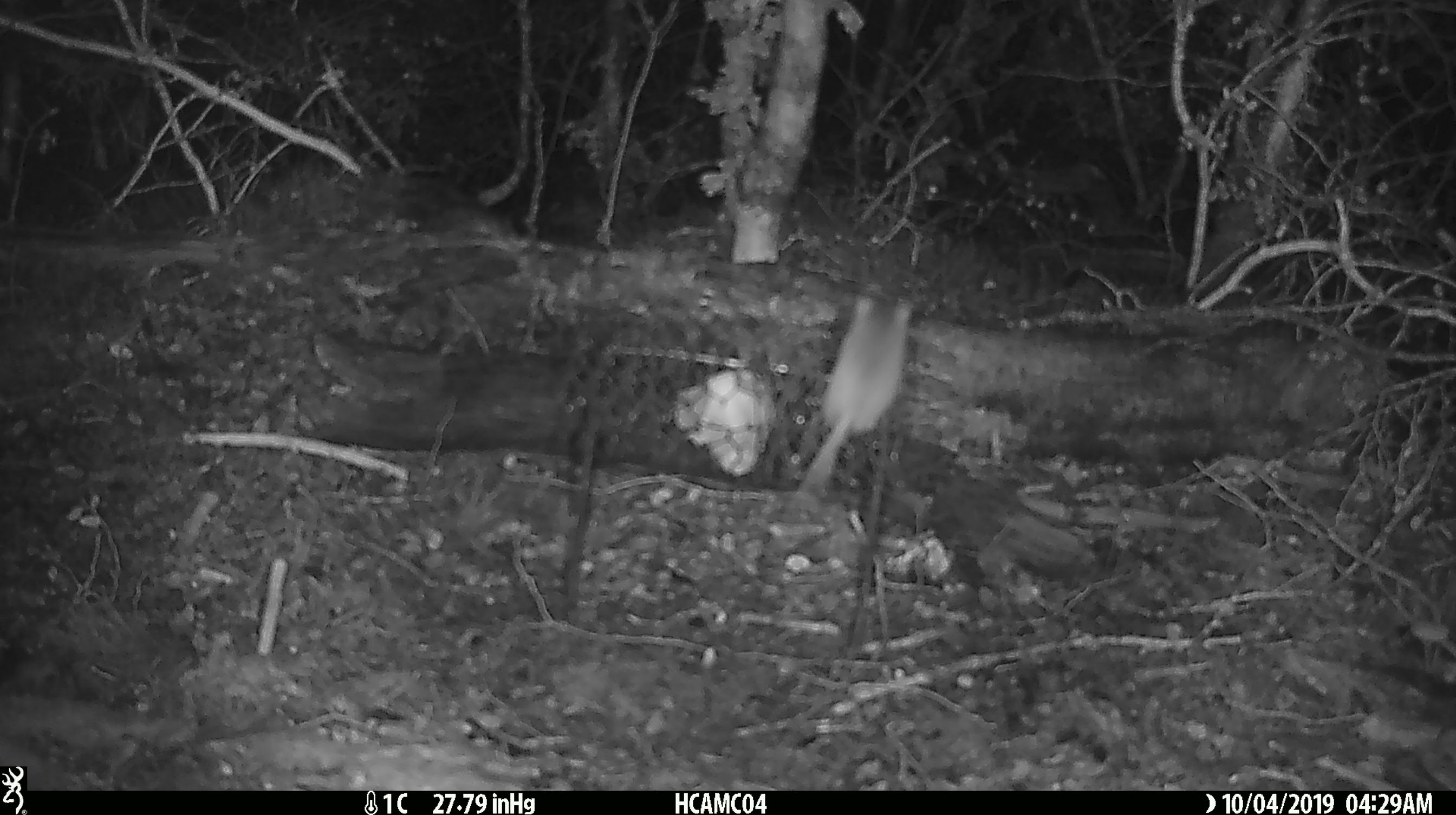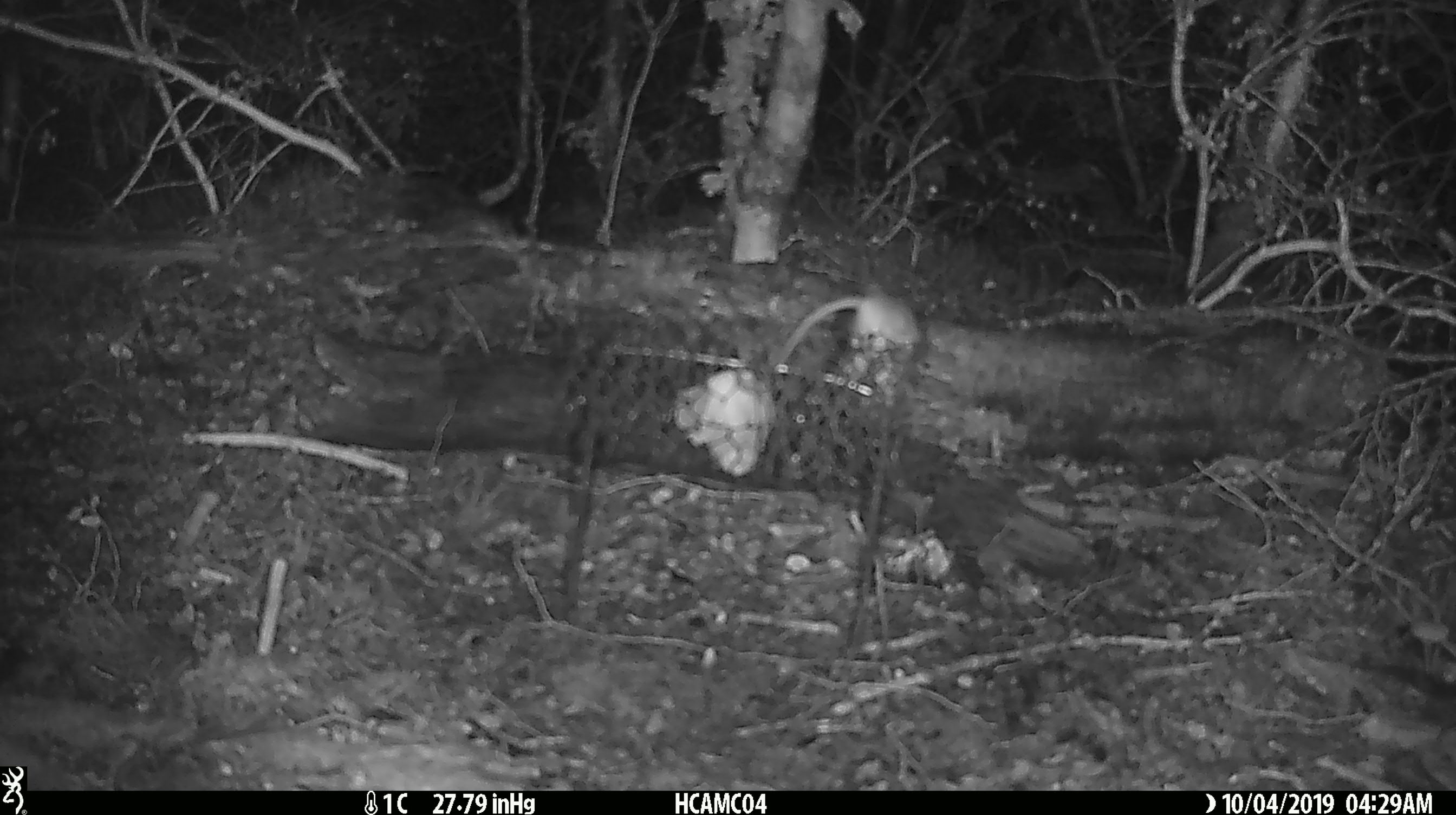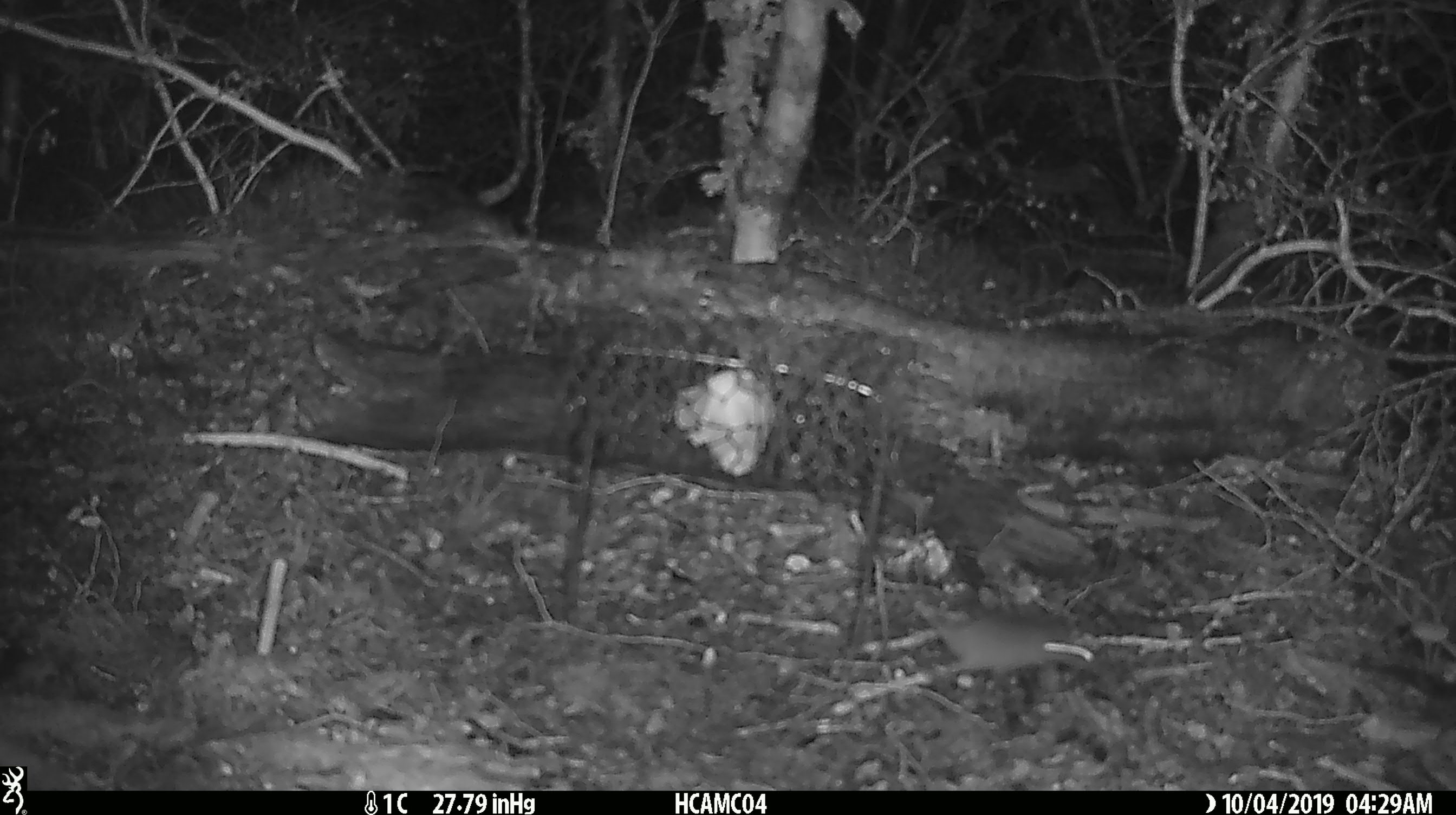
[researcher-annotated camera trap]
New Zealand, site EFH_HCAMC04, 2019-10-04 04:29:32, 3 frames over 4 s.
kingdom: Animalia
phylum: Chordata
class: Mammalia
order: Rodentia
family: Muridae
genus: Mus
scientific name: Mus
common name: mouse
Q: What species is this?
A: Mouse (Mus).